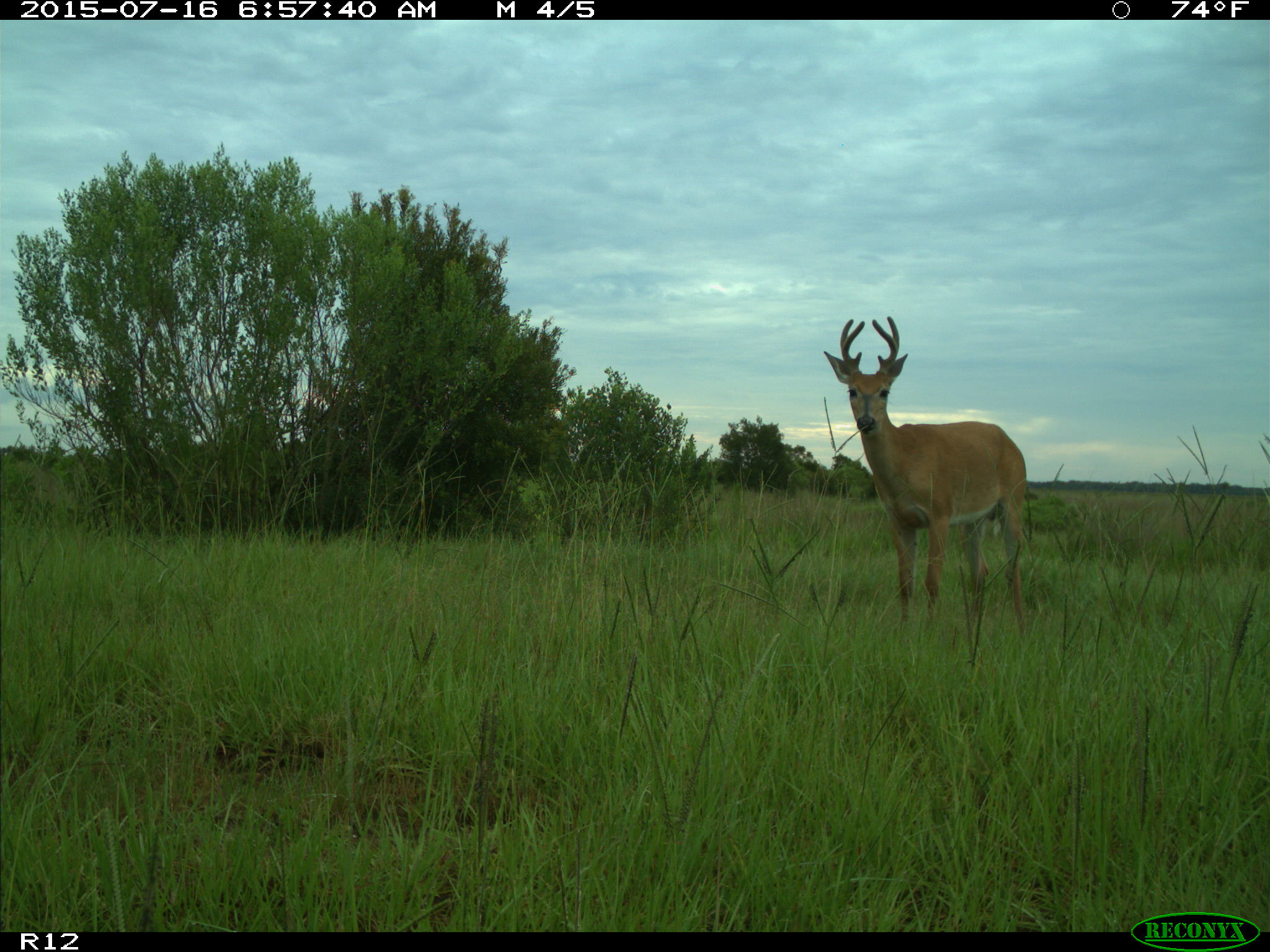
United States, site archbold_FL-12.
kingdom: Animalia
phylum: Chordata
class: Mammalia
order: Artiodactyla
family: Cervidae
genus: Odocoileus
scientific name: Odocoileus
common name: deer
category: unidentified deer